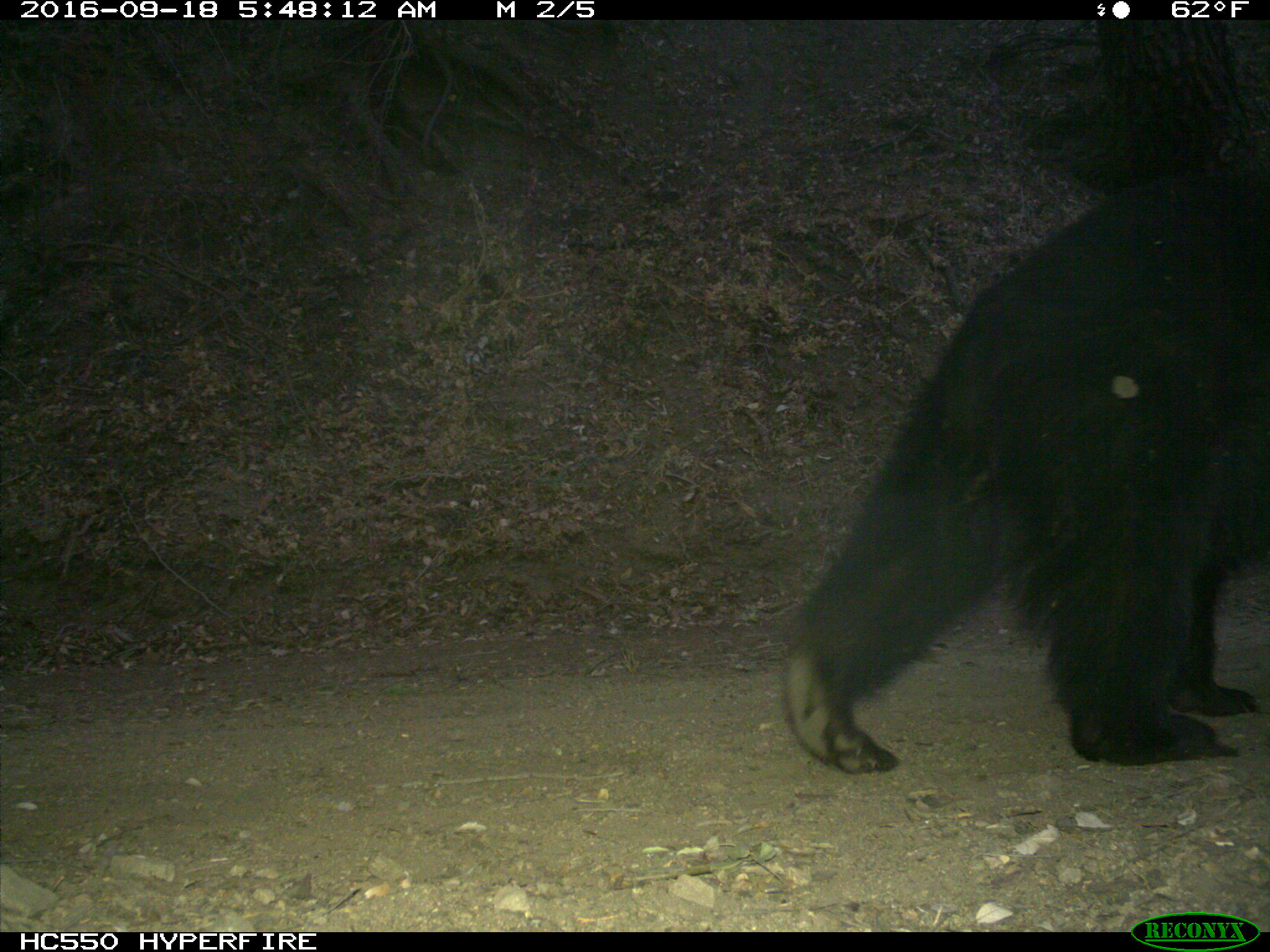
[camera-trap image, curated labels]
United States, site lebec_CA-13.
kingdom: Animalia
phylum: Chordata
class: Mammalia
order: Carnivora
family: Ursidae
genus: Ursus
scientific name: Ursus americanus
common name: american black bear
Ursus americanus (american black bear).